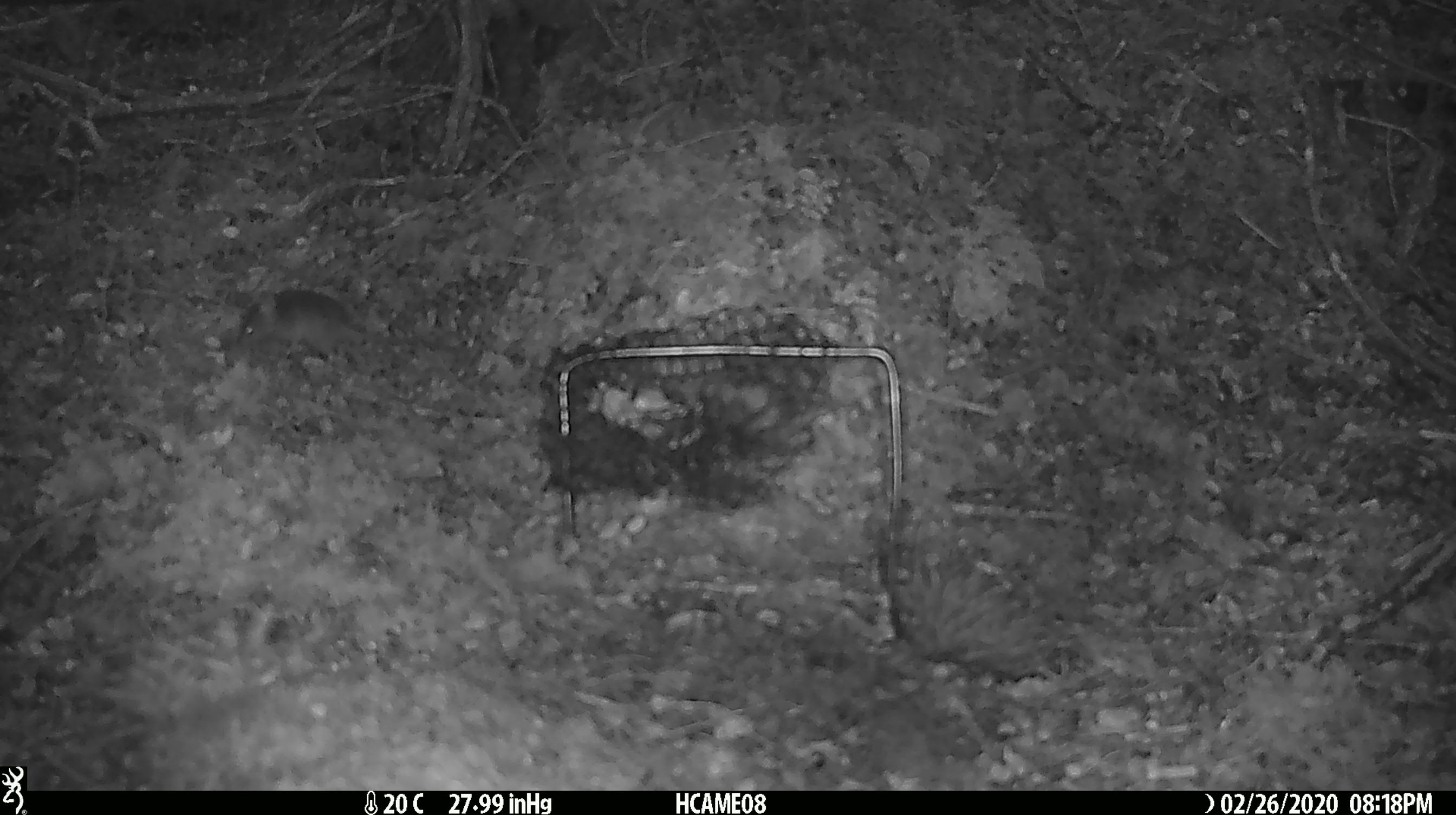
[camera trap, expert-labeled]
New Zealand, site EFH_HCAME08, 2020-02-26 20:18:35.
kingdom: Animalia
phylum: Chordata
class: Mammalia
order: Rodentia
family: Muridae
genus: Mus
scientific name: Mus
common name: mouse